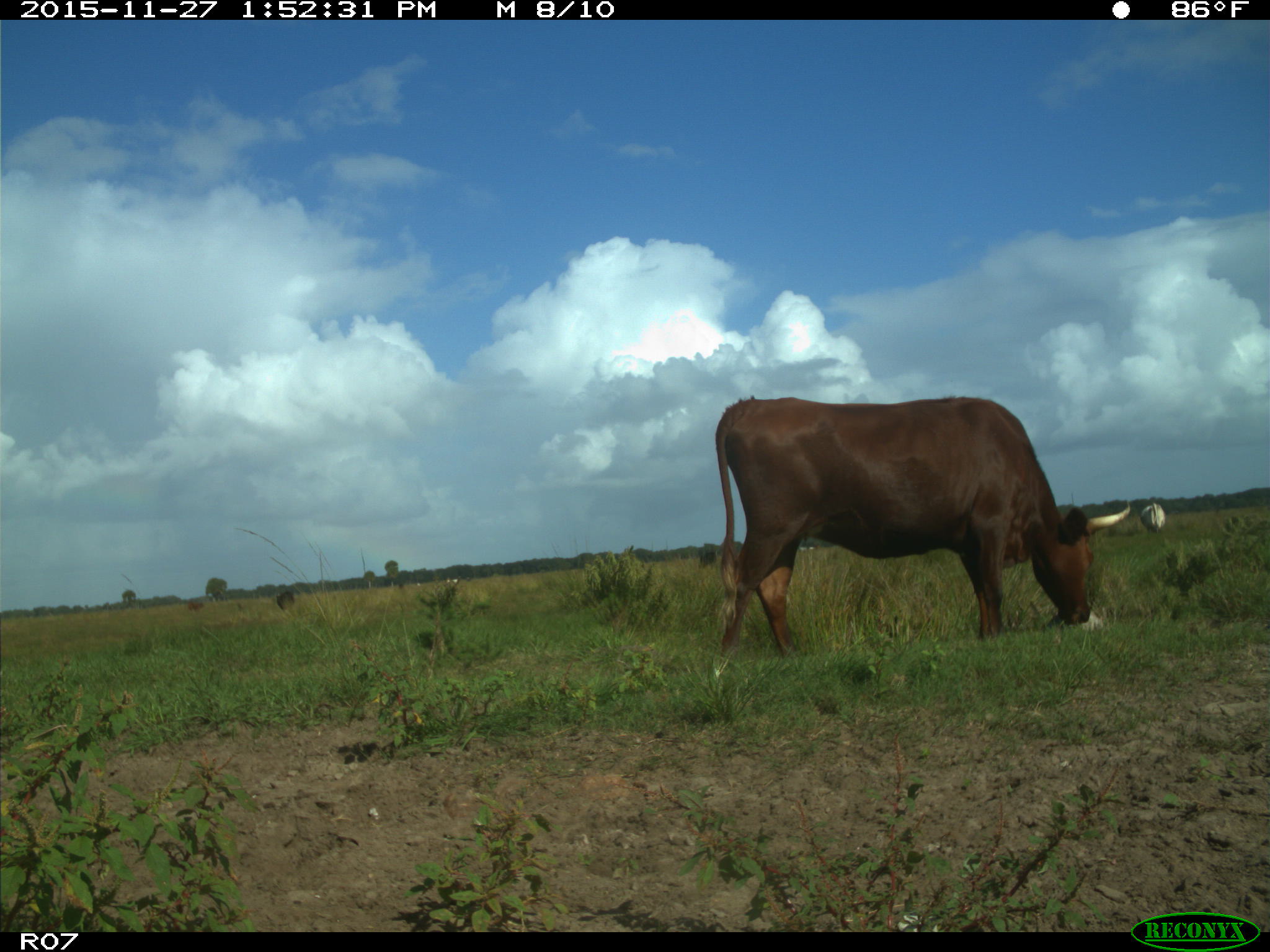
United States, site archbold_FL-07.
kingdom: Animalia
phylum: Chordata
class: Mammalia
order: Artiodactyla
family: Bovidae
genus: Bos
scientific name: Bos taurus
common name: domestic cow